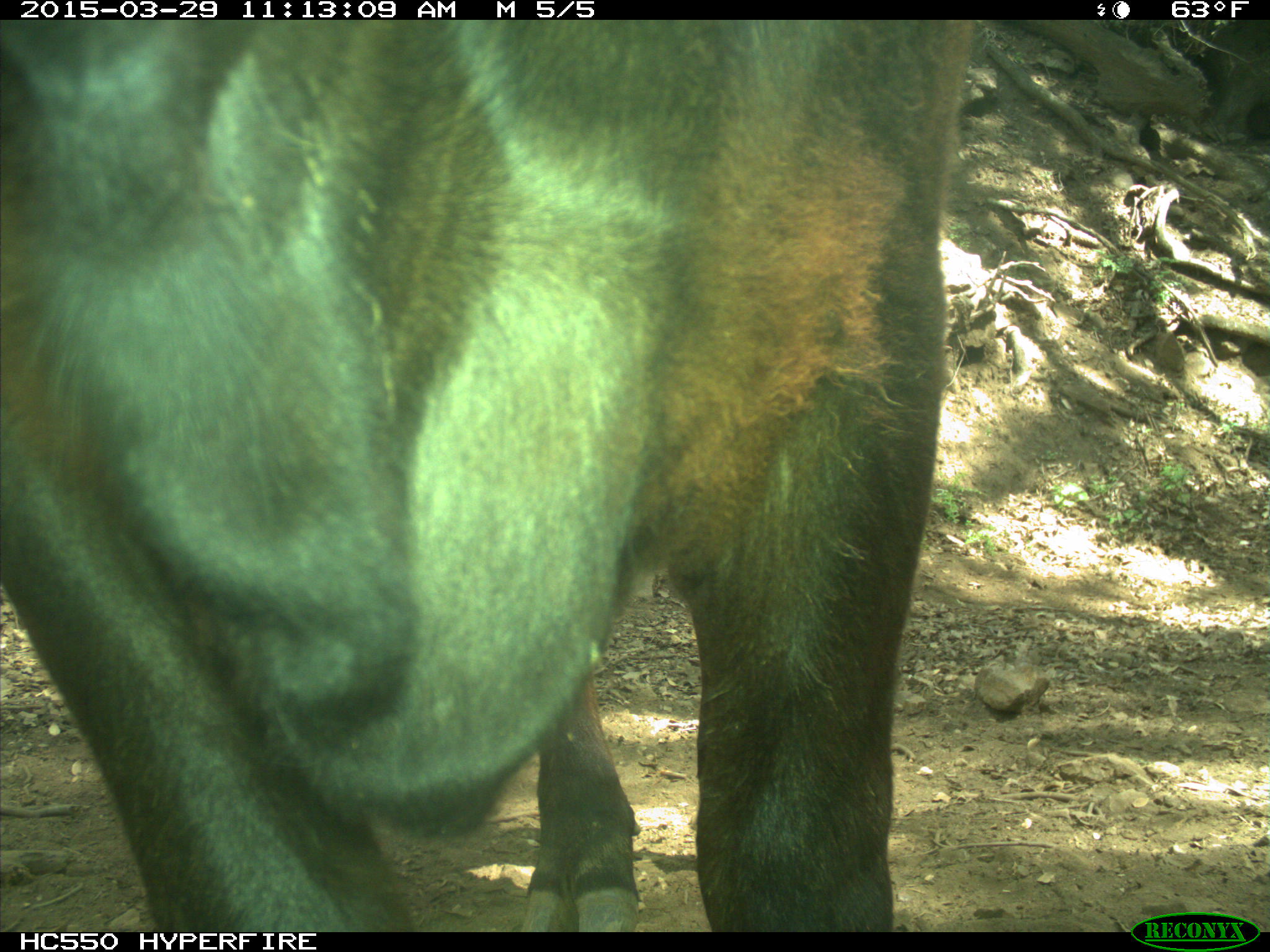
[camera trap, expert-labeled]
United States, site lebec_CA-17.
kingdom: Animalia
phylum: Chordata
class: Mammalia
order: Artiodactyla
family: Bovidae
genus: Bos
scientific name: Bos taurus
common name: domestic cow